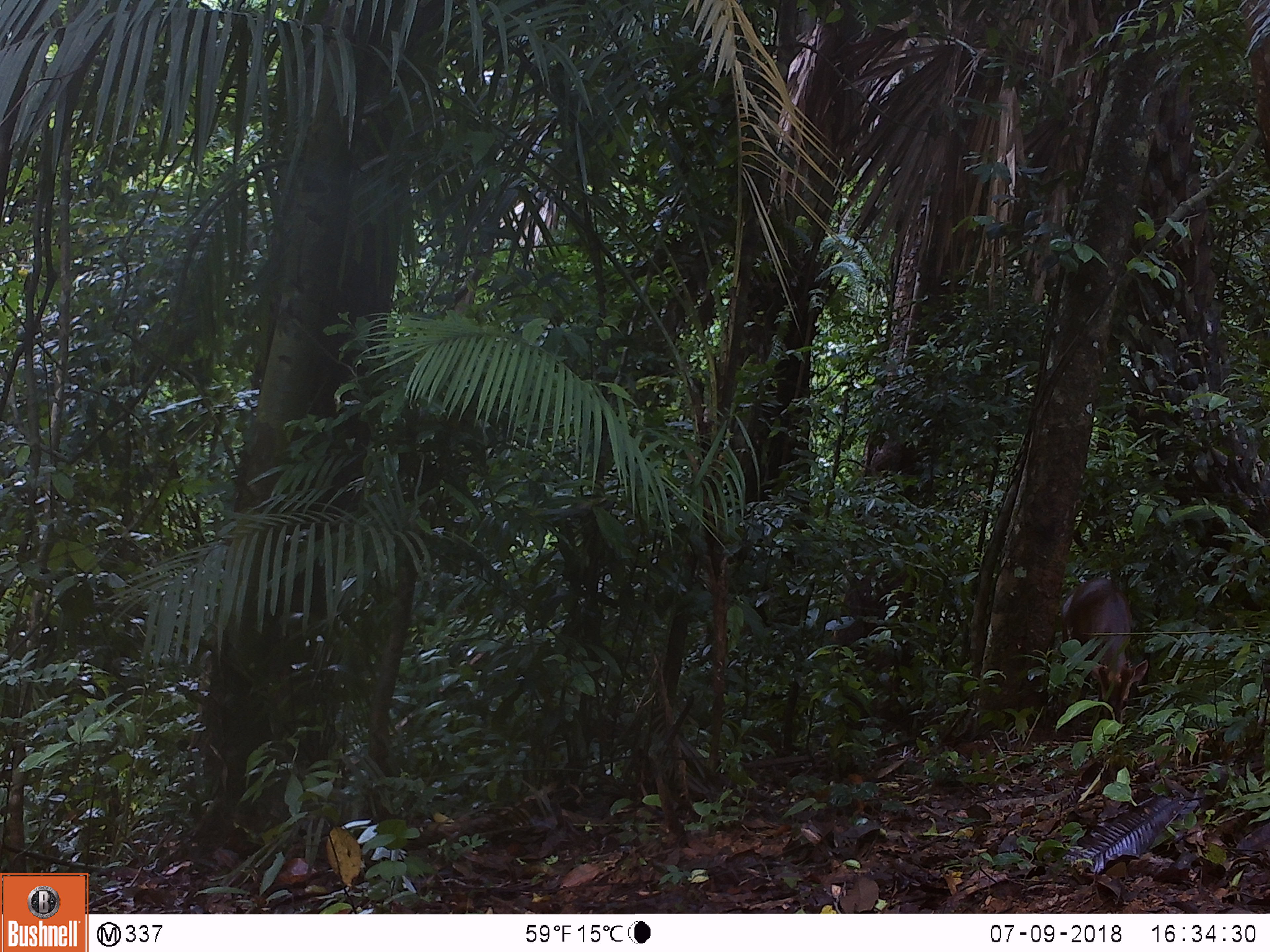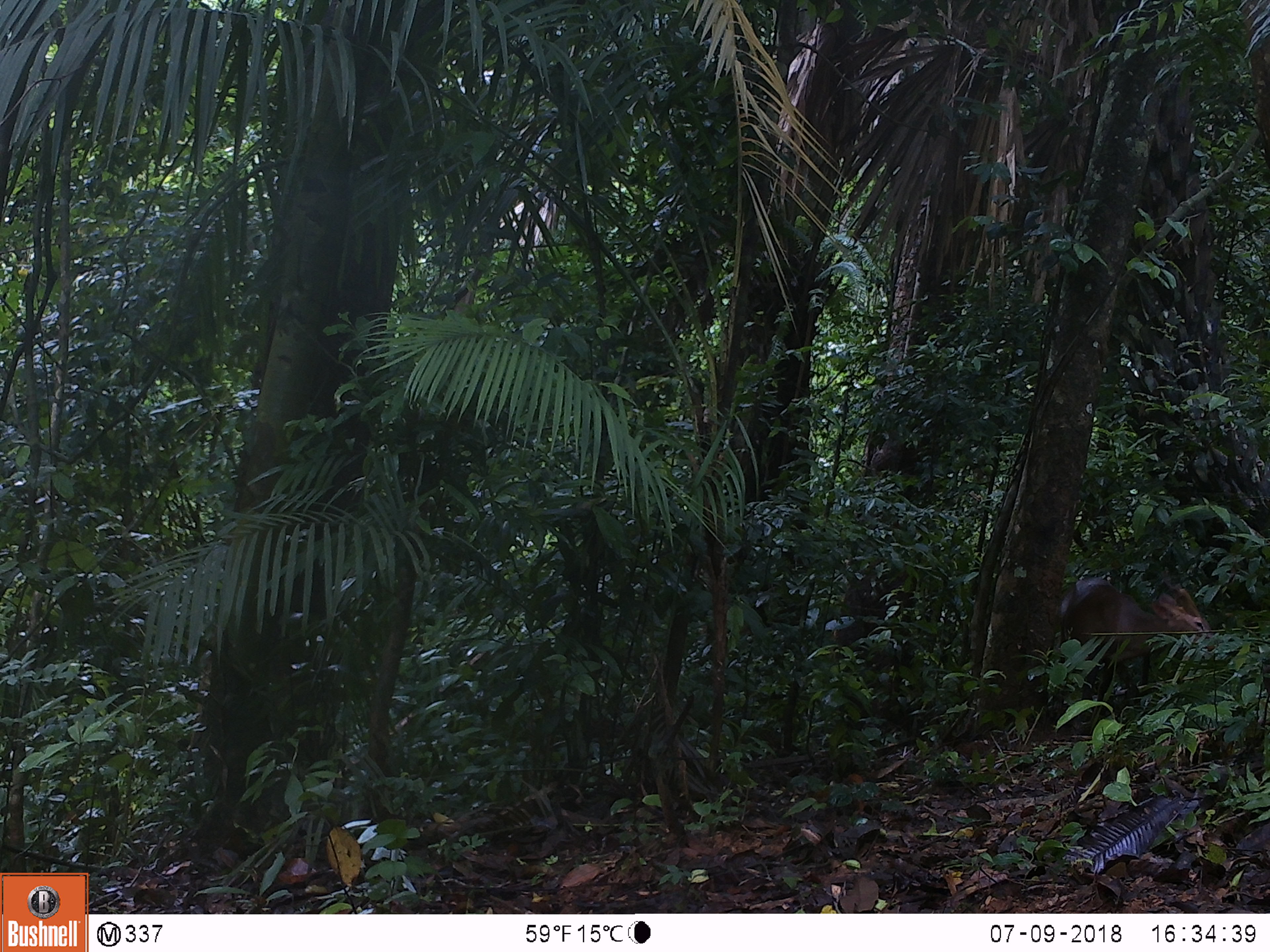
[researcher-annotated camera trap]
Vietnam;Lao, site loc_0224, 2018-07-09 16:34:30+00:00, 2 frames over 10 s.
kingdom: Animalia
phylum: Chordata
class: Mammalia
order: Artiodactyla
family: Cervidae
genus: Muntiacus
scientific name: Muntiacus vuquangensis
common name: large-antlered muntjac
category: large antlered muntjac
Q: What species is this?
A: Large antlered muntjac (large-antlered muntjac) (Muntiacus vuquangensis).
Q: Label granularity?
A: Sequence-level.